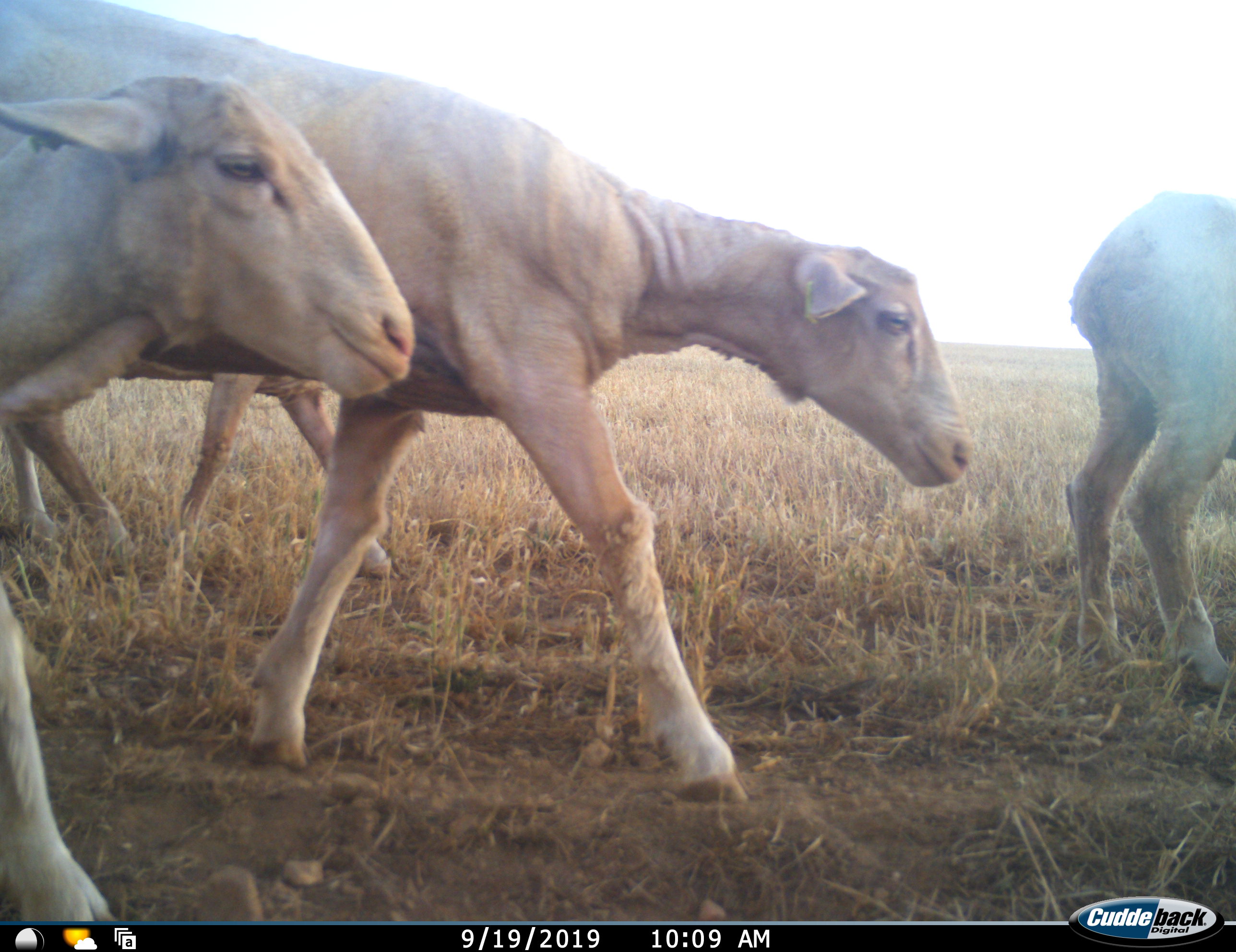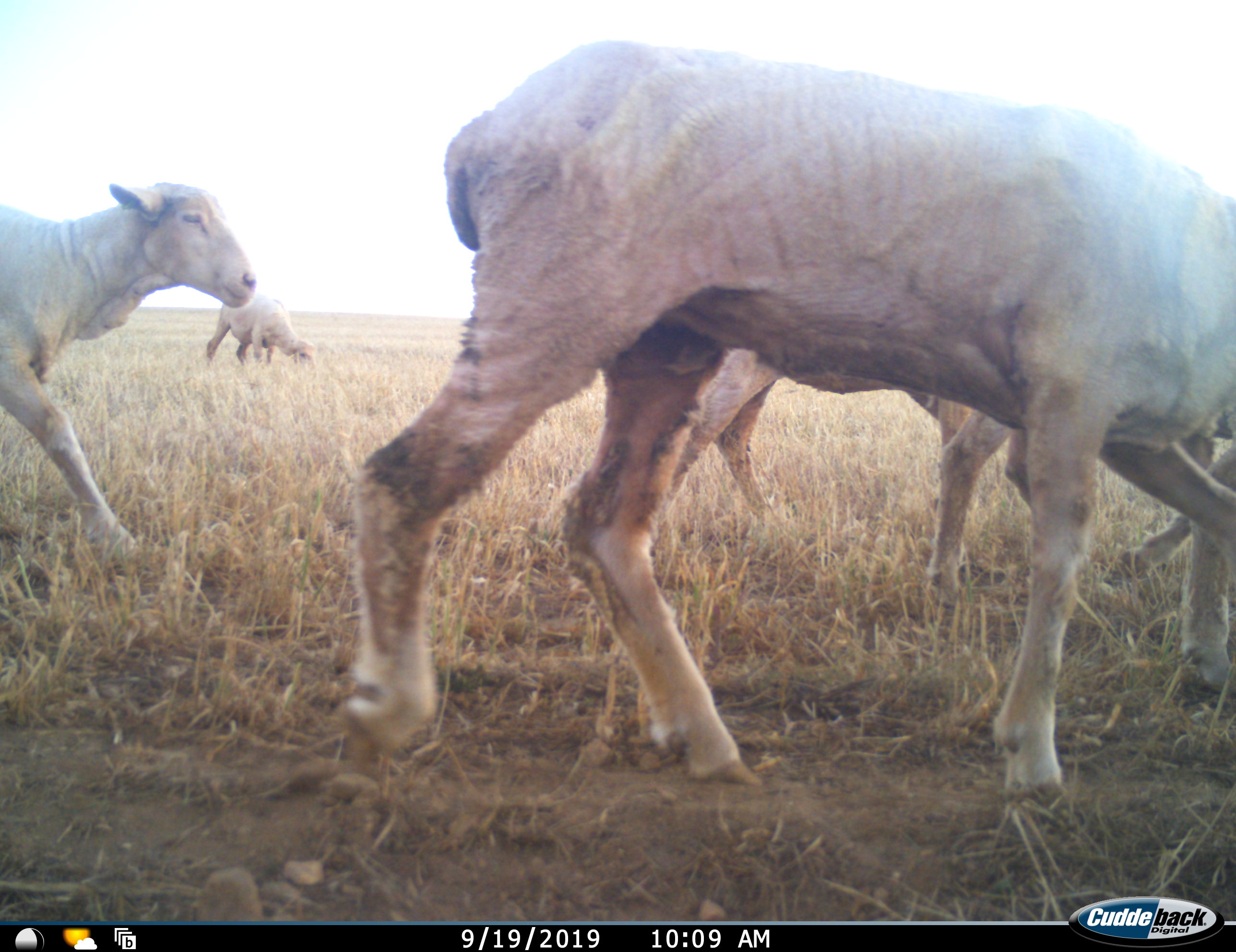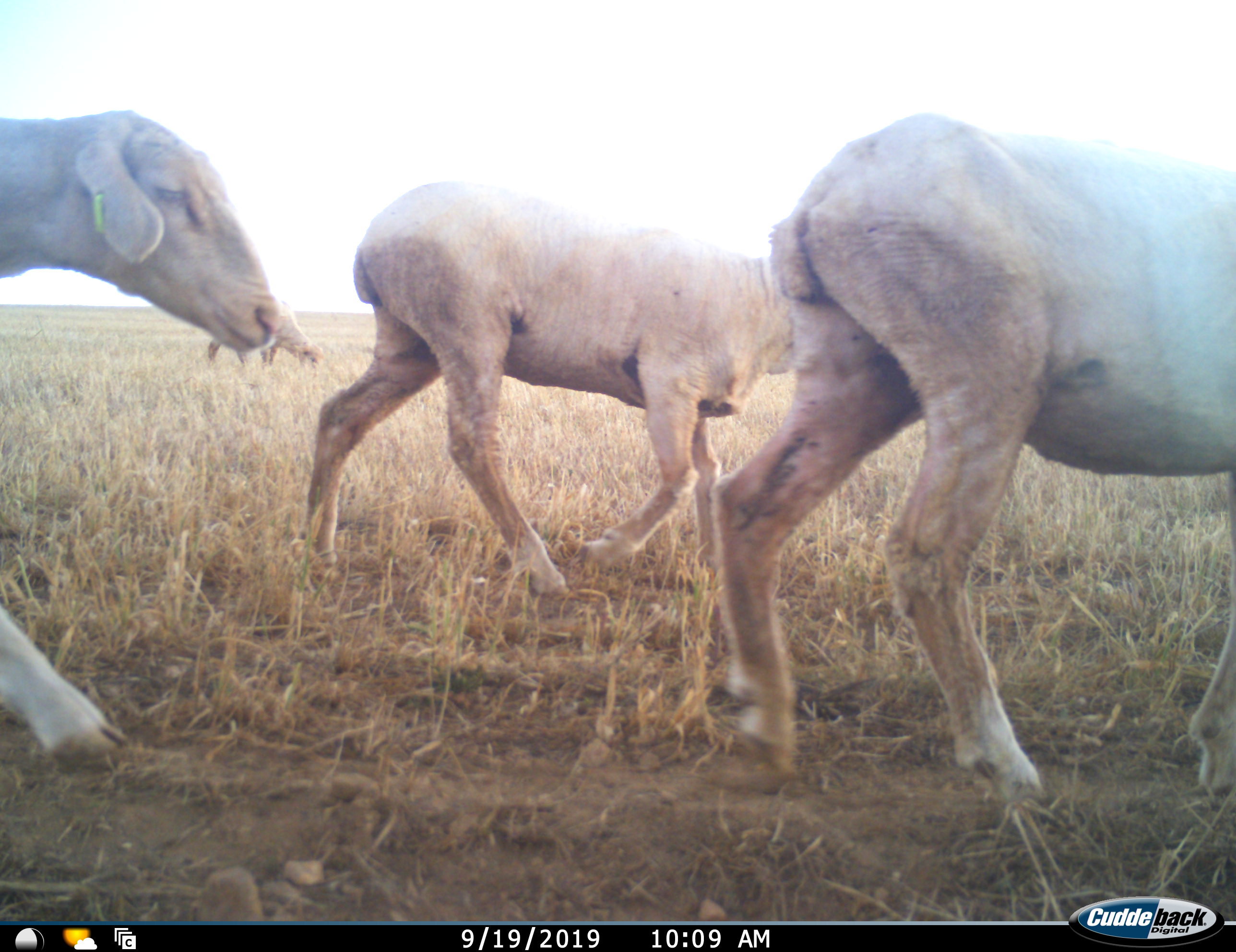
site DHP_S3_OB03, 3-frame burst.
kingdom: Animalia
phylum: Chordata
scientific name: Vertebrata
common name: domestic animal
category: domesticanimal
Domesticanimal (domestic animal) (Vertebrata), count 6. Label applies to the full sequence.